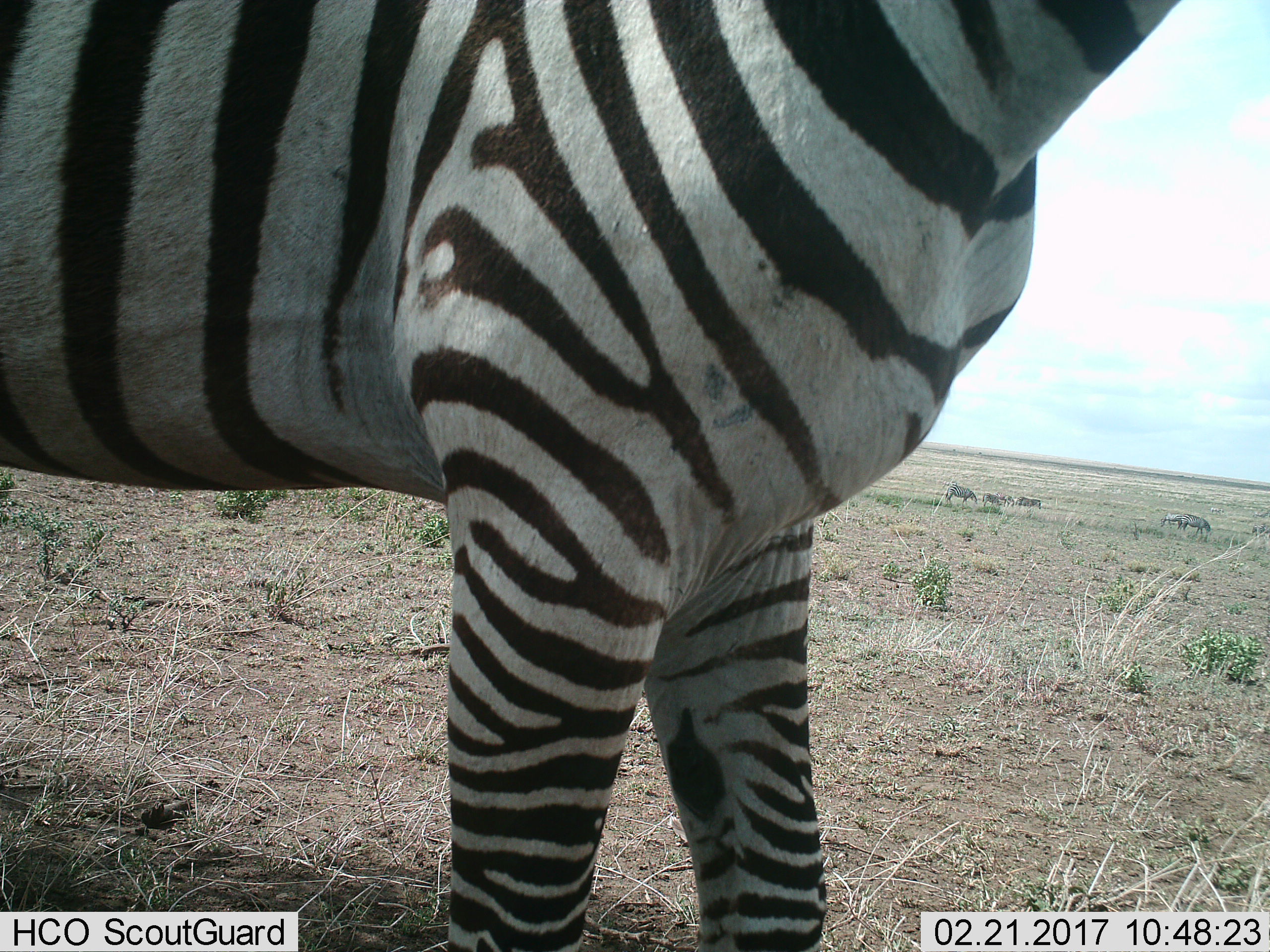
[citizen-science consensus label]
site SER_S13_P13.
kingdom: Animalia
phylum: Chordata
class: Mammalia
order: Perissodactyla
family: Equidae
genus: Equus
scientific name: Equus quagga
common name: plains zebra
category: zebraplains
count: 8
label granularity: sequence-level